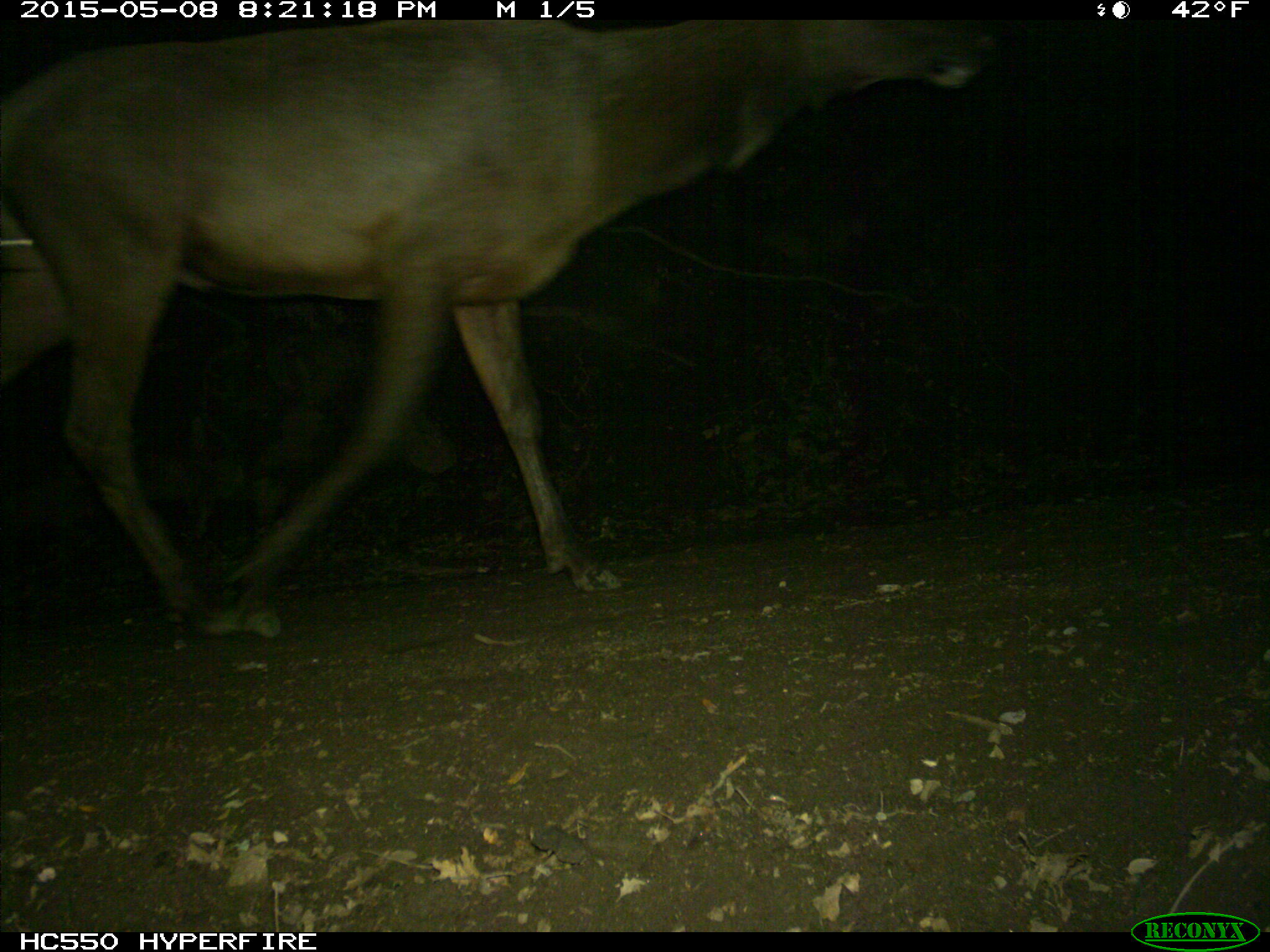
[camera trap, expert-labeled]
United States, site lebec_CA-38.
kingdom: Animalia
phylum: Chordata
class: Mammalia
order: Artiodactyla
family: Cervidae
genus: Cervus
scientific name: Cervus canadensis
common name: elk